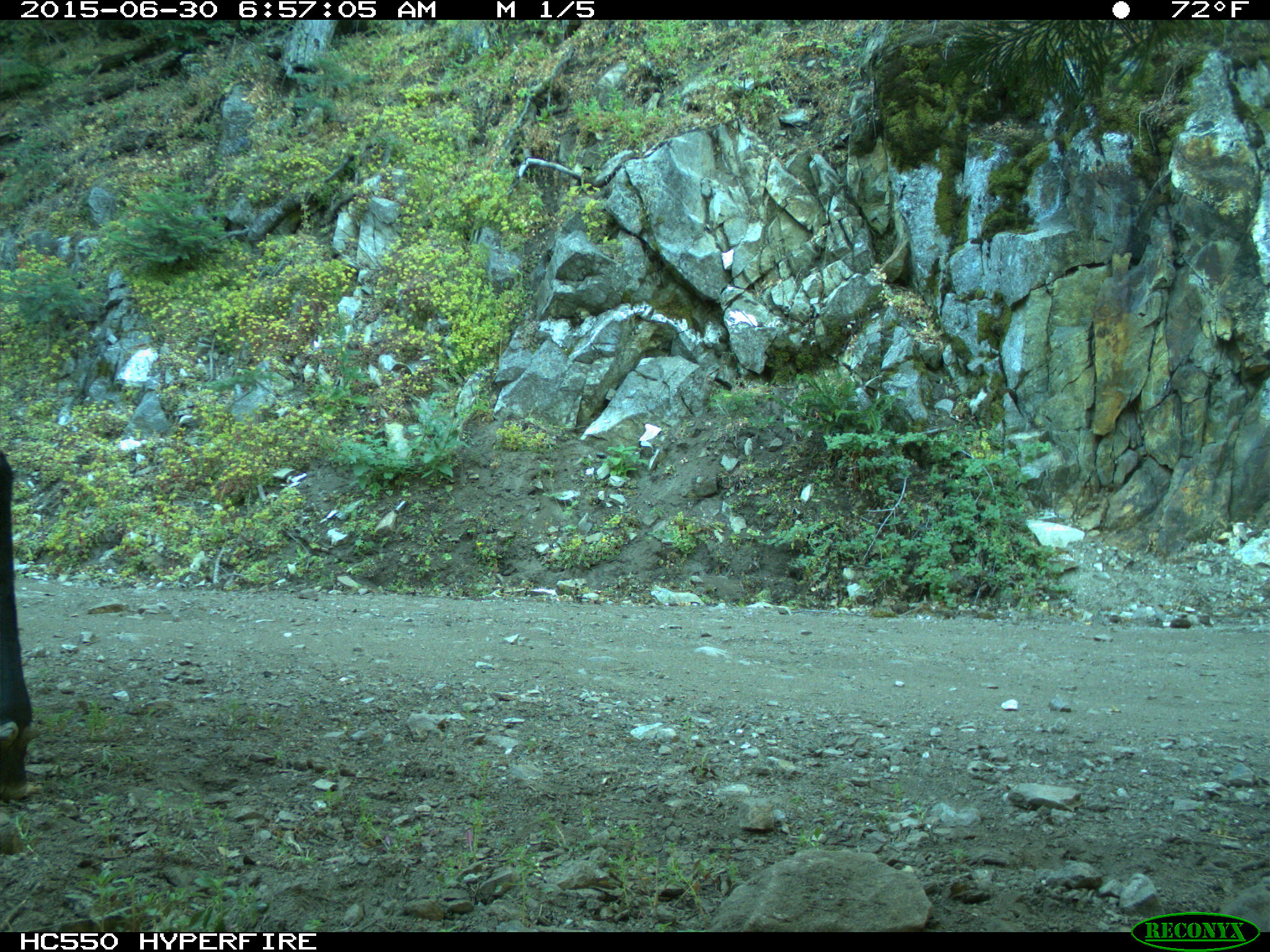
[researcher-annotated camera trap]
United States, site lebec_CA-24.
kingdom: Animalia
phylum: Chordata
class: Mammalia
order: Artiodactyla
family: Bovidae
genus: Bos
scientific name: Bos taurus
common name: domestic cow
Bos taurus (domestic cow).